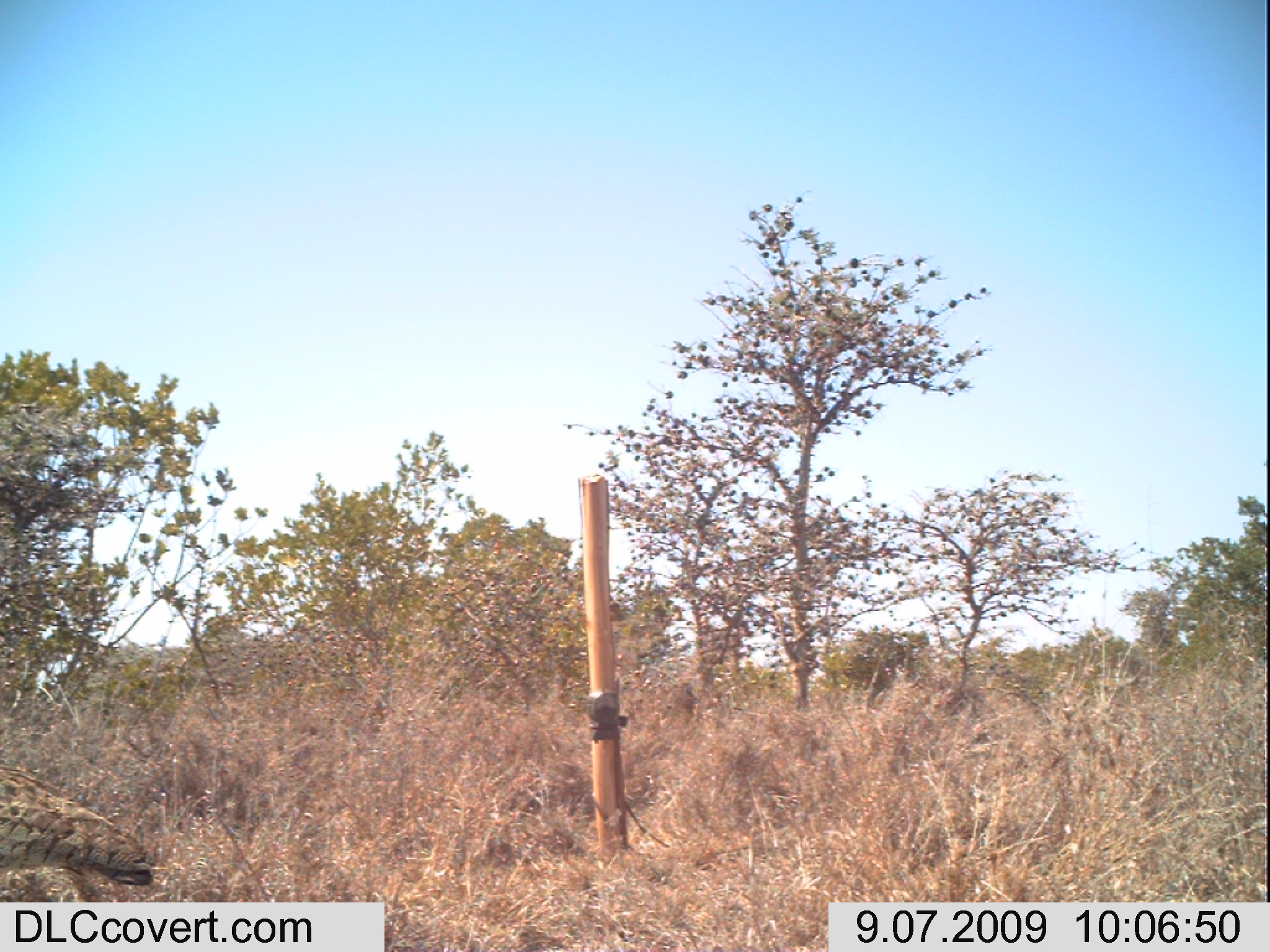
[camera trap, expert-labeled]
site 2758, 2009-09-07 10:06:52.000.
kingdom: Animalia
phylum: Chordata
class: Aves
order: Otidiformes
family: Otididae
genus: Lissotis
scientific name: Lissotis melanogaster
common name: black-bellied bustard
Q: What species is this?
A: Lissotis melanogaster (black-bellied bustard).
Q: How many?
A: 1.